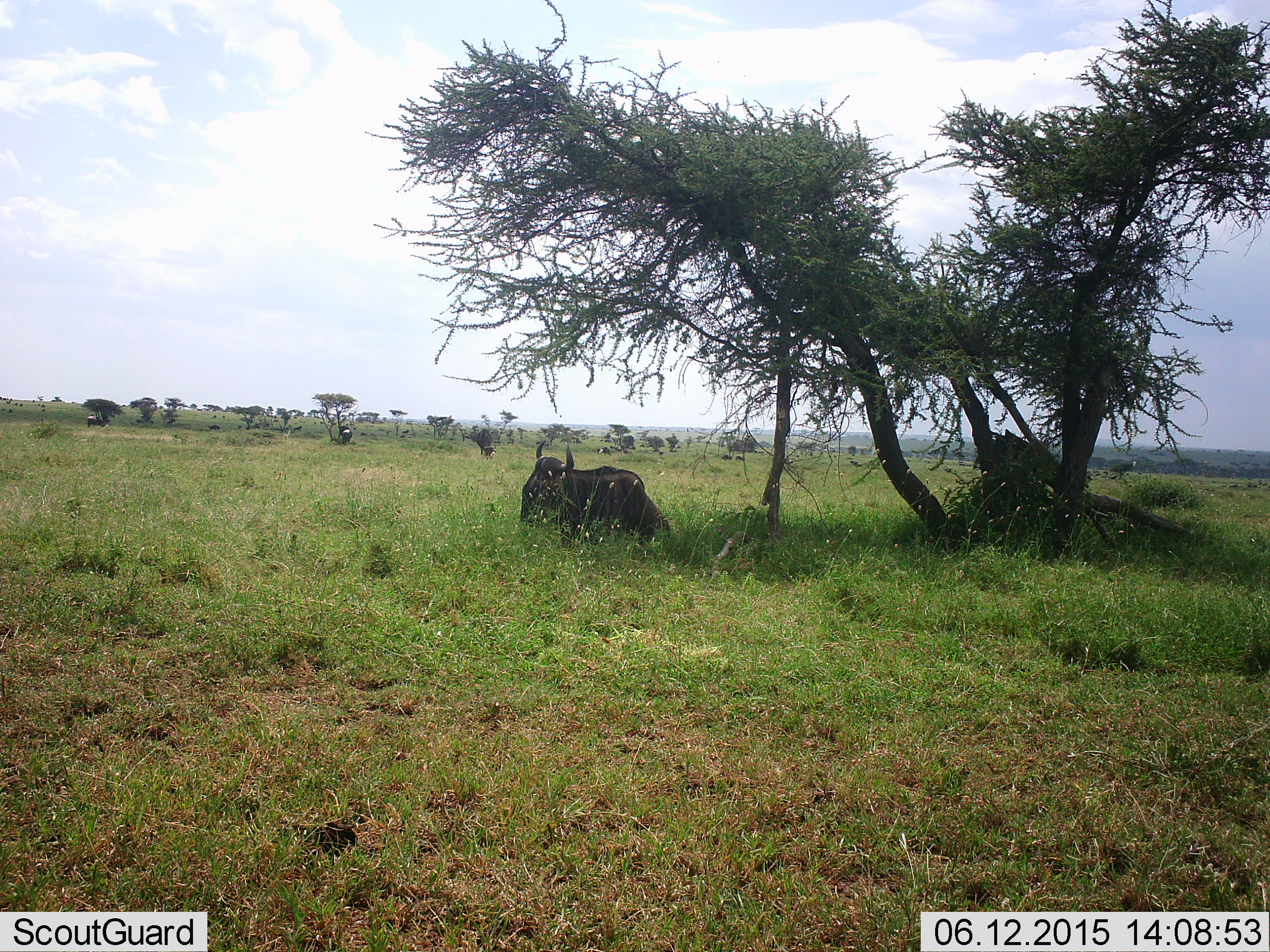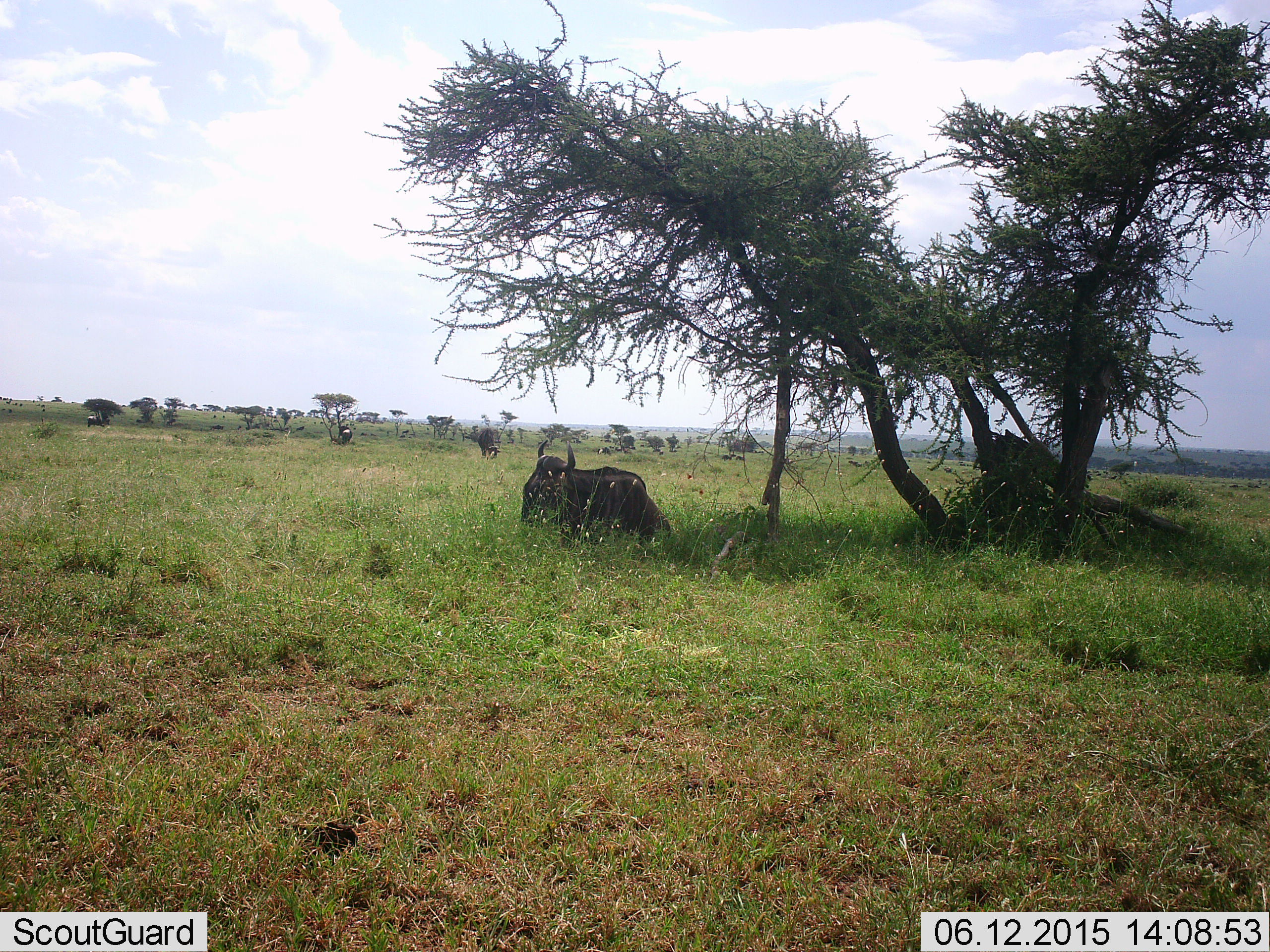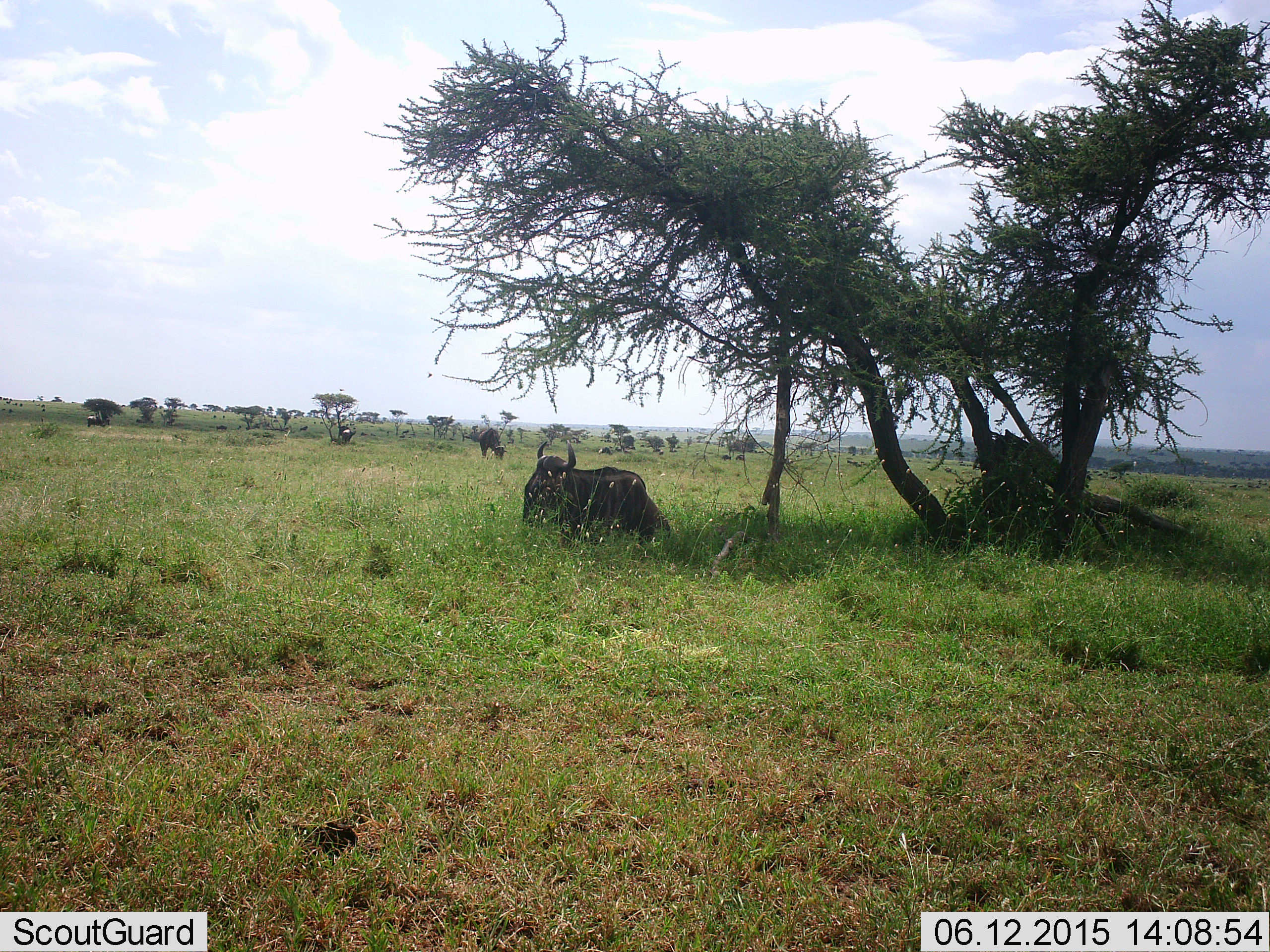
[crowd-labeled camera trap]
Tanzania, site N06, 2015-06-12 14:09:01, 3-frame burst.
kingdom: Animalia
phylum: Chordata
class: Mammalia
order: Artiodactyla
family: Bovidae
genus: Connochaetes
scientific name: Connochaetes taurinus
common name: blue wildebeest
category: wildebeest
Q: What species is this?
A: Wildebeest (blue wildebeest) (Connochaetes taurinus).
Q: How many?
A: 3.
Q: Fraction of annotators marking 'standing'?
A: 40%.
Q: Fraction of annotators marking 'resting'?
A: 80%.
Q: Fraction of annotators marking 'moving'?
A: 10%.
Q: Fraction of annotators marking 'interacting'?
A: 0%.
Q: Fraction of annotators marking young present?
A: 0%.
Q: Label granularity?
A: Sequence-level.